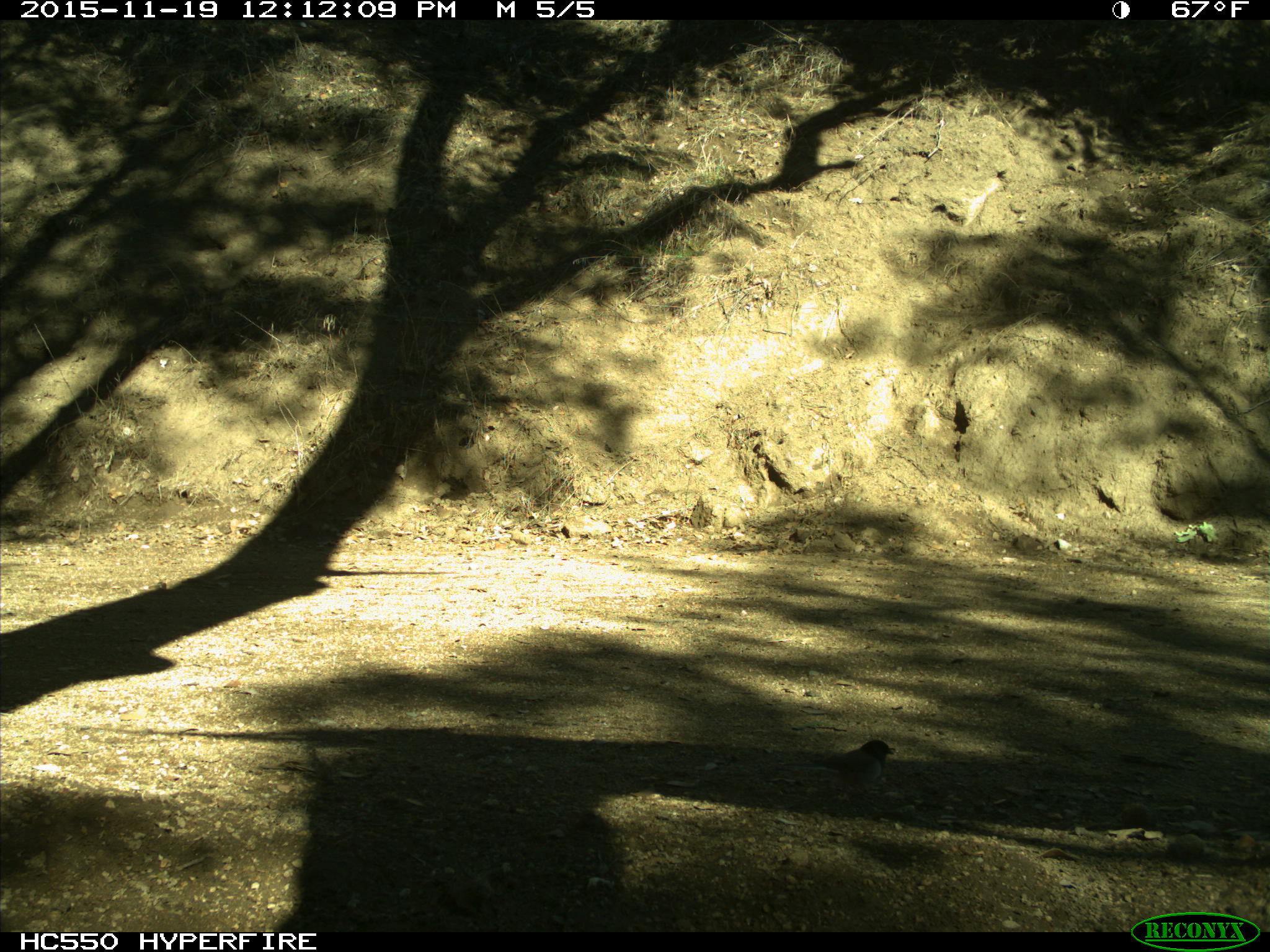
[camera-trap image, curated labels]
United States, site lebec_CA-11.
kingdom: Animalia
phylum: Chordata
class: Aves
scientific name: Aves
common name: birds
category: unidentified bird